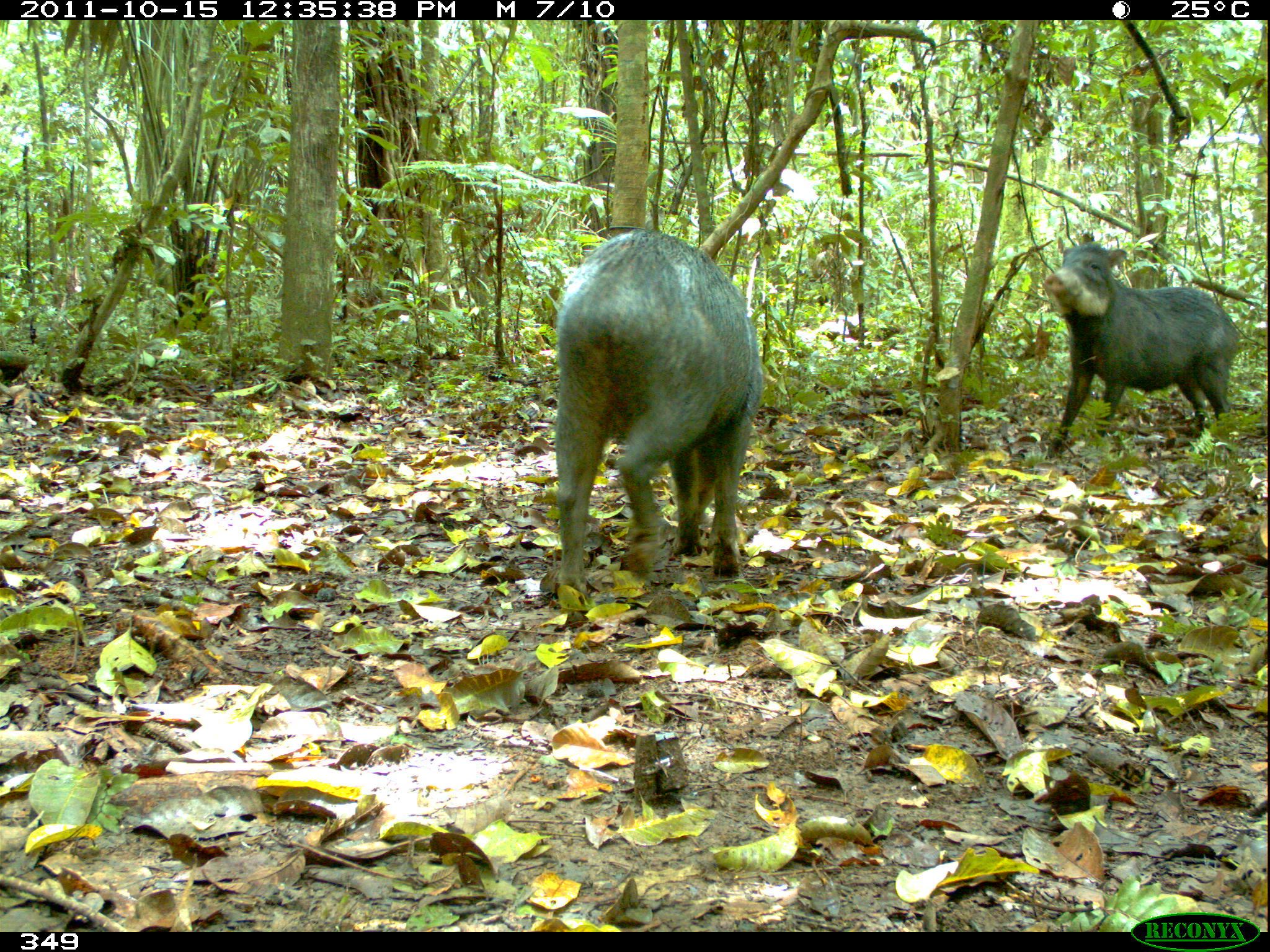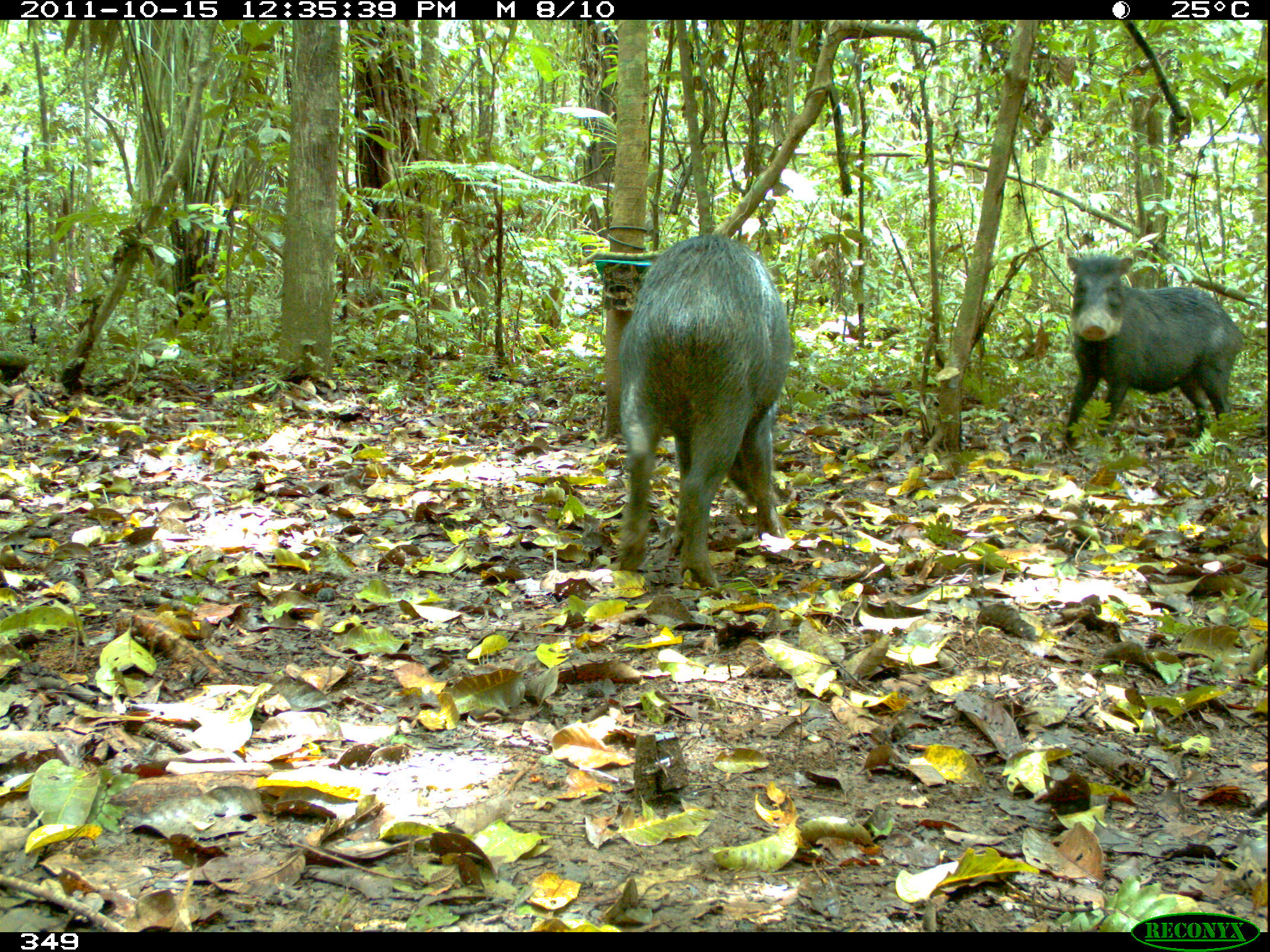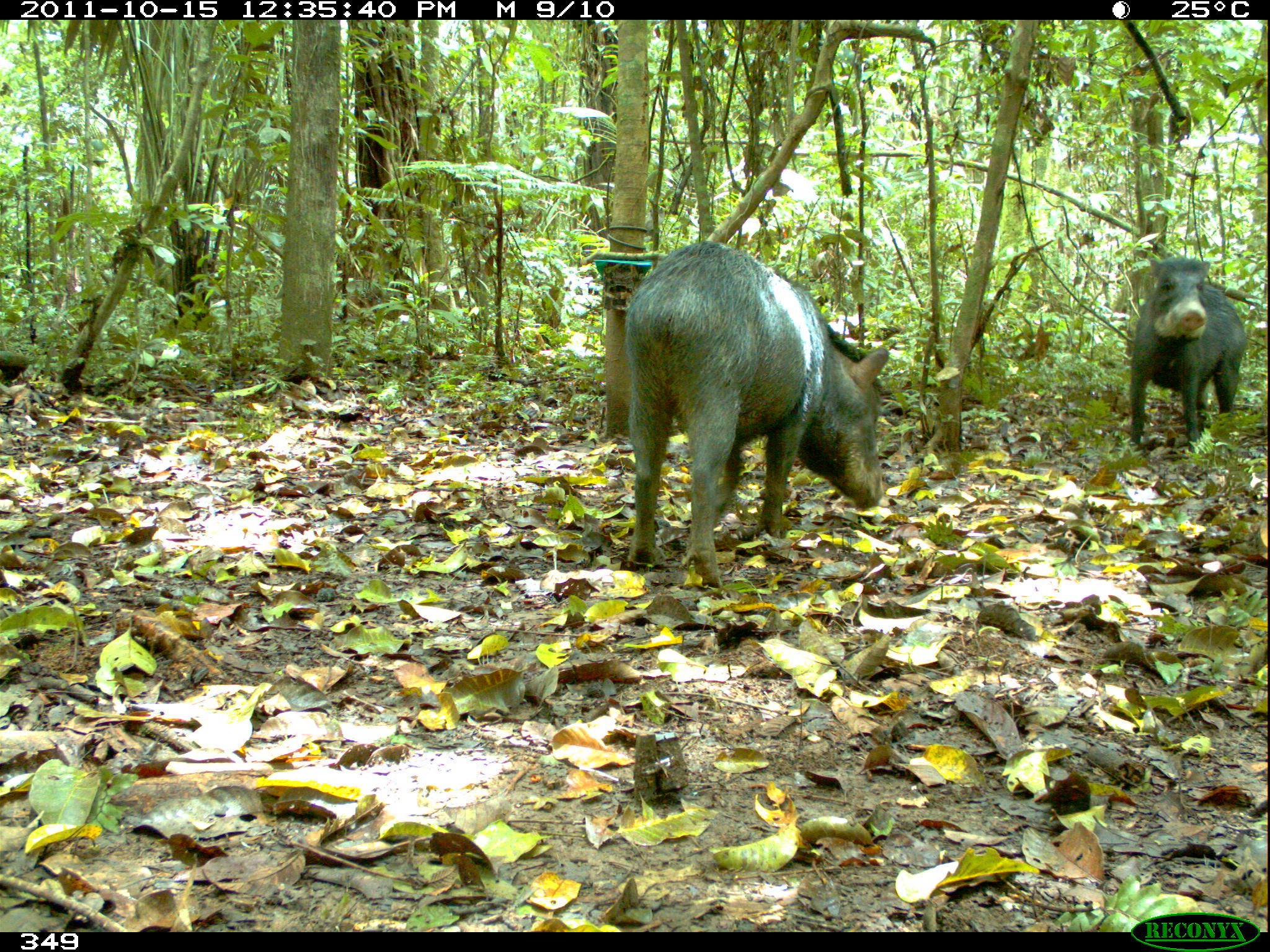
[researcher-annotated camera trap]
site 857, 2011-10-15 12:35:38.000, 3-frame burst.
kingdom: Animalia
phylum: Chordata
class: Mammalia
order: Artiodactyla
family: Tayassuidae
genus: Tayassu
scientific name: Tayassu pecari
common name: white-lipped peccary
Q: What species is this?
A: Tayassu pecari (white-lipped peccary).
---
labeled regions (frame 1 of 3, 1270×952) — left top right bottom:
tayassu pecari: 554 228 764 606; 1041 241 1238 462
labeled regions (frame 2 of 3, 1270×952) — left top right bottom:
tayassu pecari: 616 232 795 590; 1057 251 1245 456